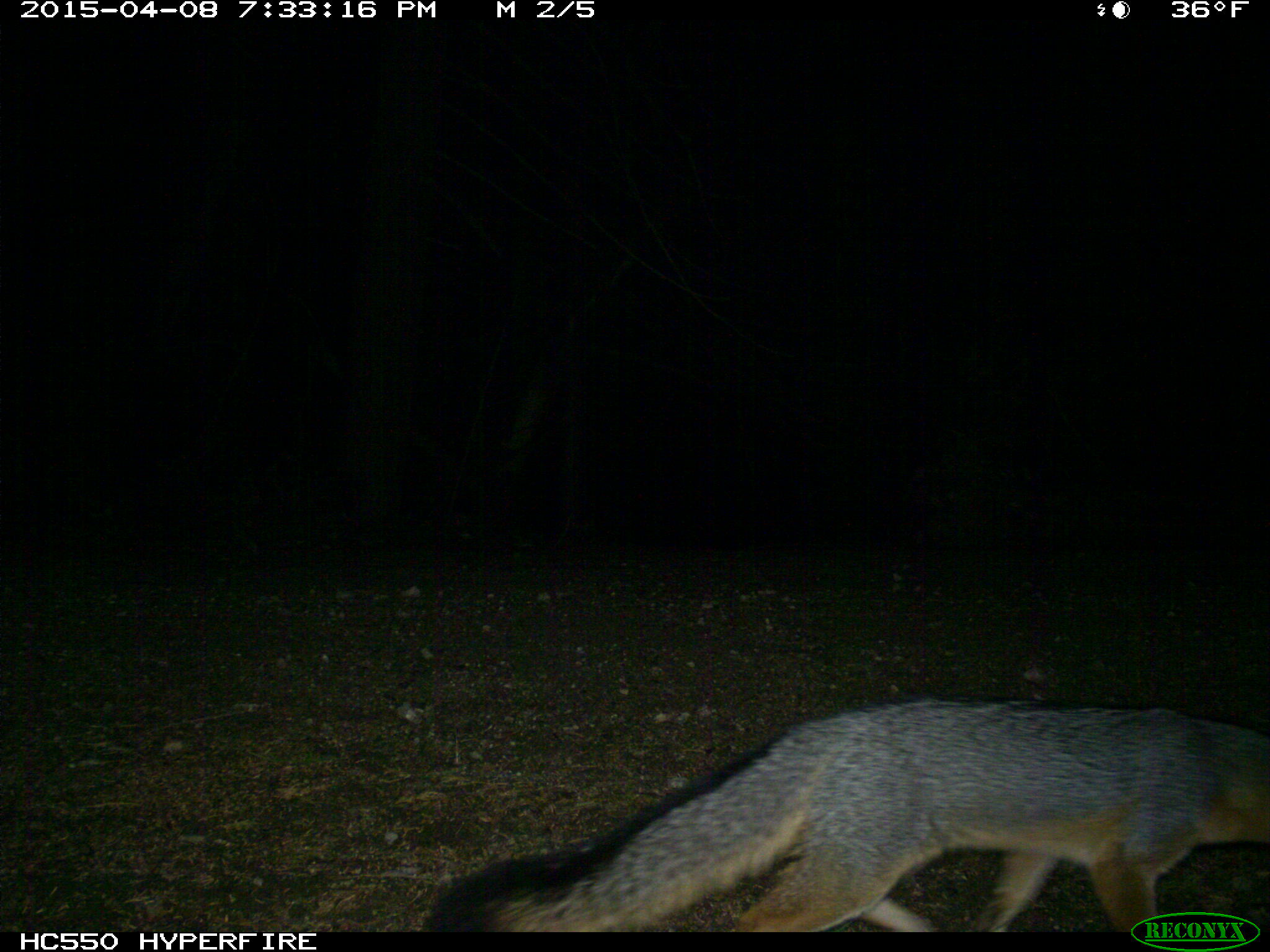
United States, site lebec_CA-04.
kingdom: Animalia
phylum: Chordata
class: Mammalia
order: Carnivora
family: Canidae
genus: Urocyon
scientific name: Urocyon cinereoargenteus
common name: gray fox